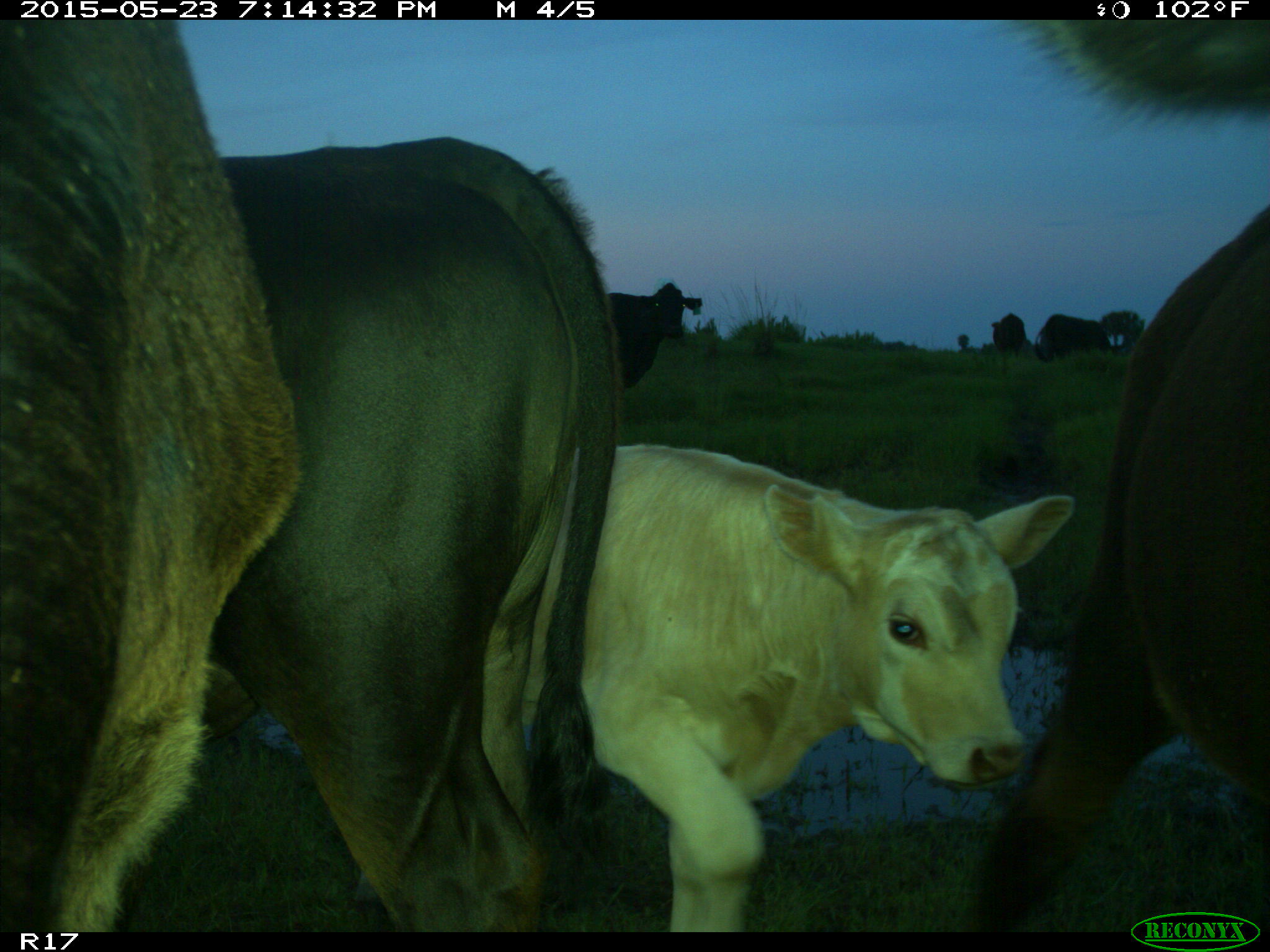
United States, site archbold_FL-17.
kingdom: Animalia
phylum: Chordata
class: Mammalia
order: Artiodactyla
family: Bovidae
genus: Bos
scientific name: Bos taurus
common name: domestic cow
Bos taurus (domestic cow).